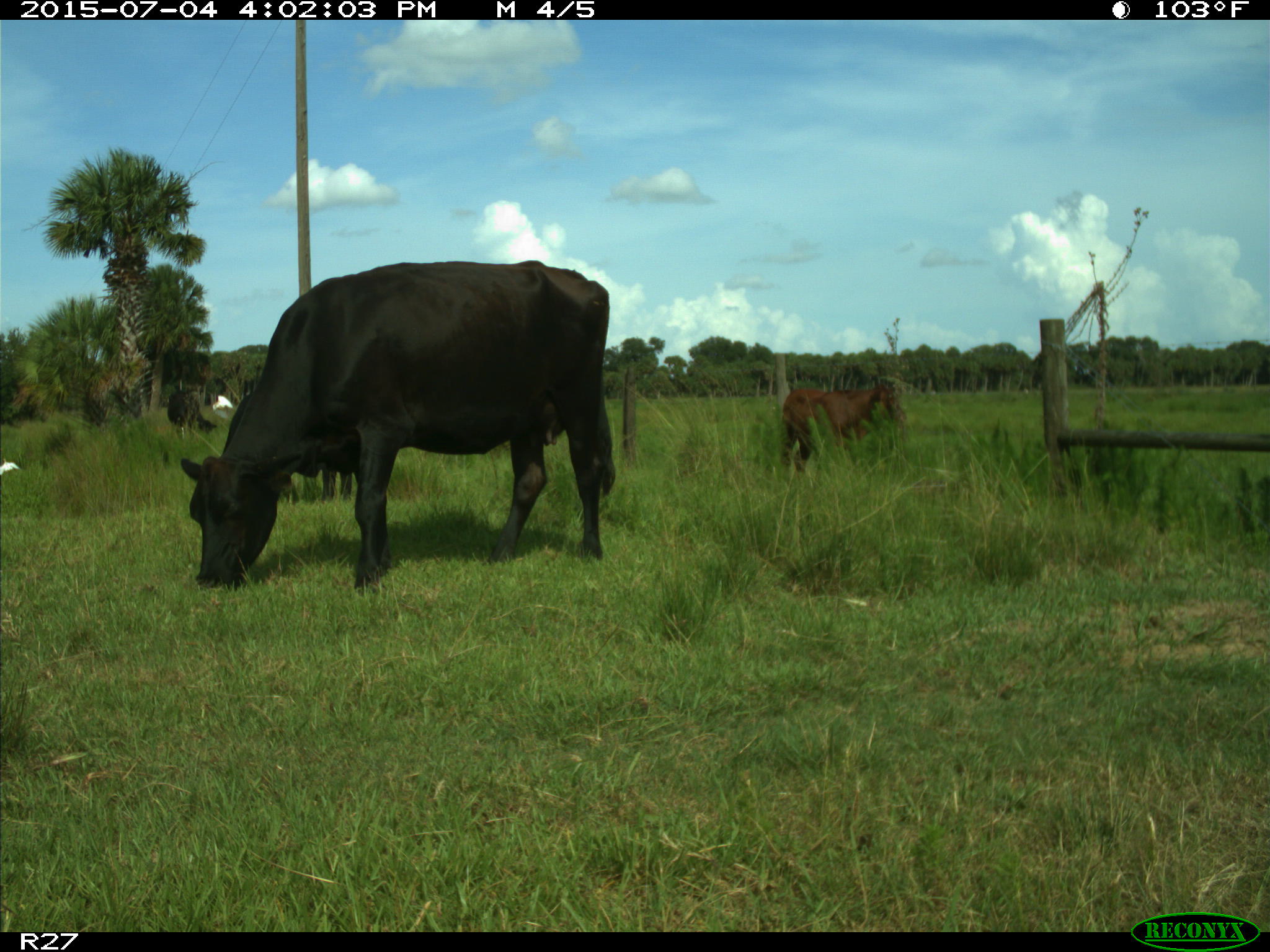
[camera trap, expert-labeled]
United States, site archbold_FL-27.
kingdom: Animalia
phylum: Chordata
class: Mammalia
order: Artiodactyla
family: Bovidae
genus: Bos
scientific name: Bos taurus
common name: domestic cow